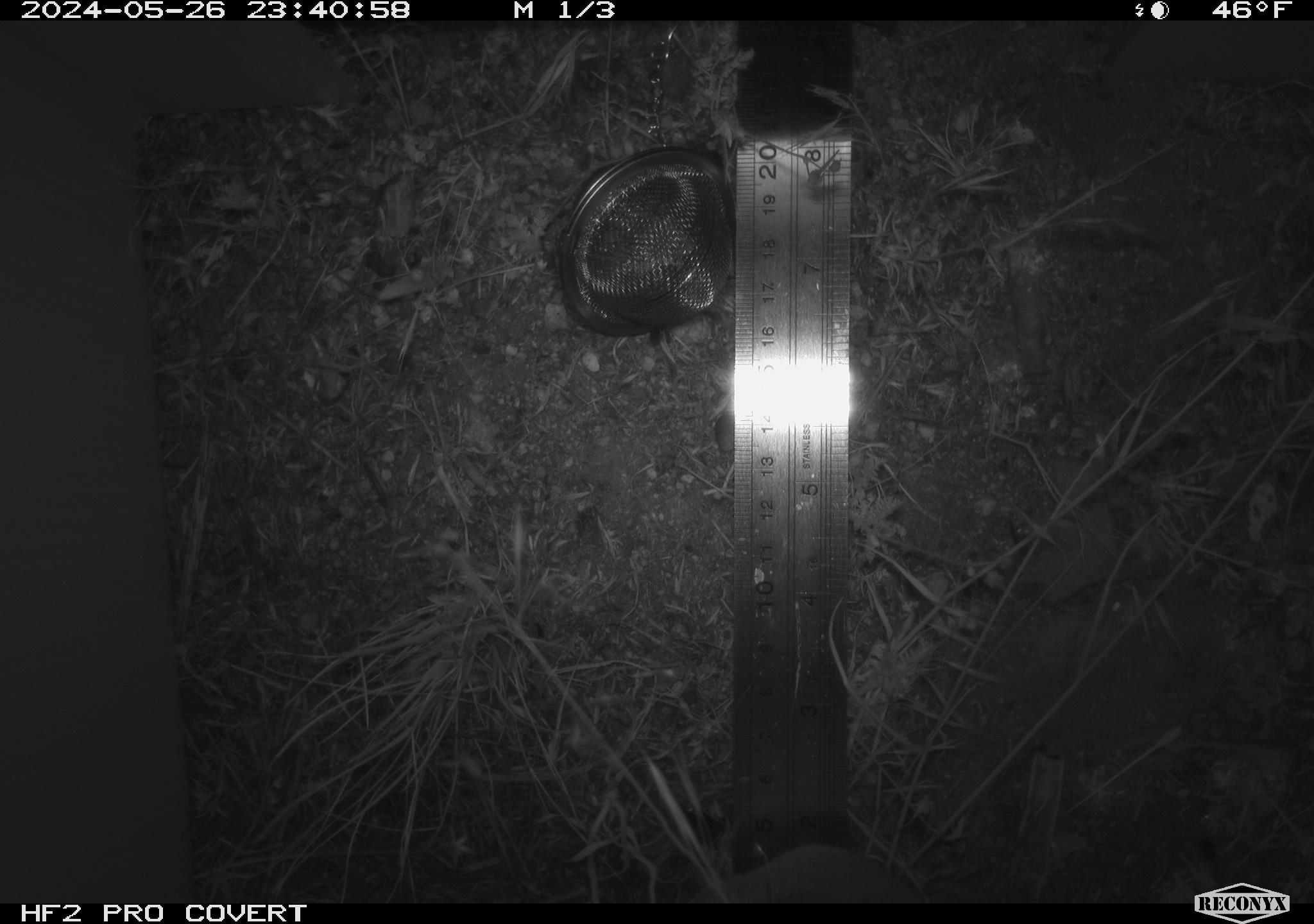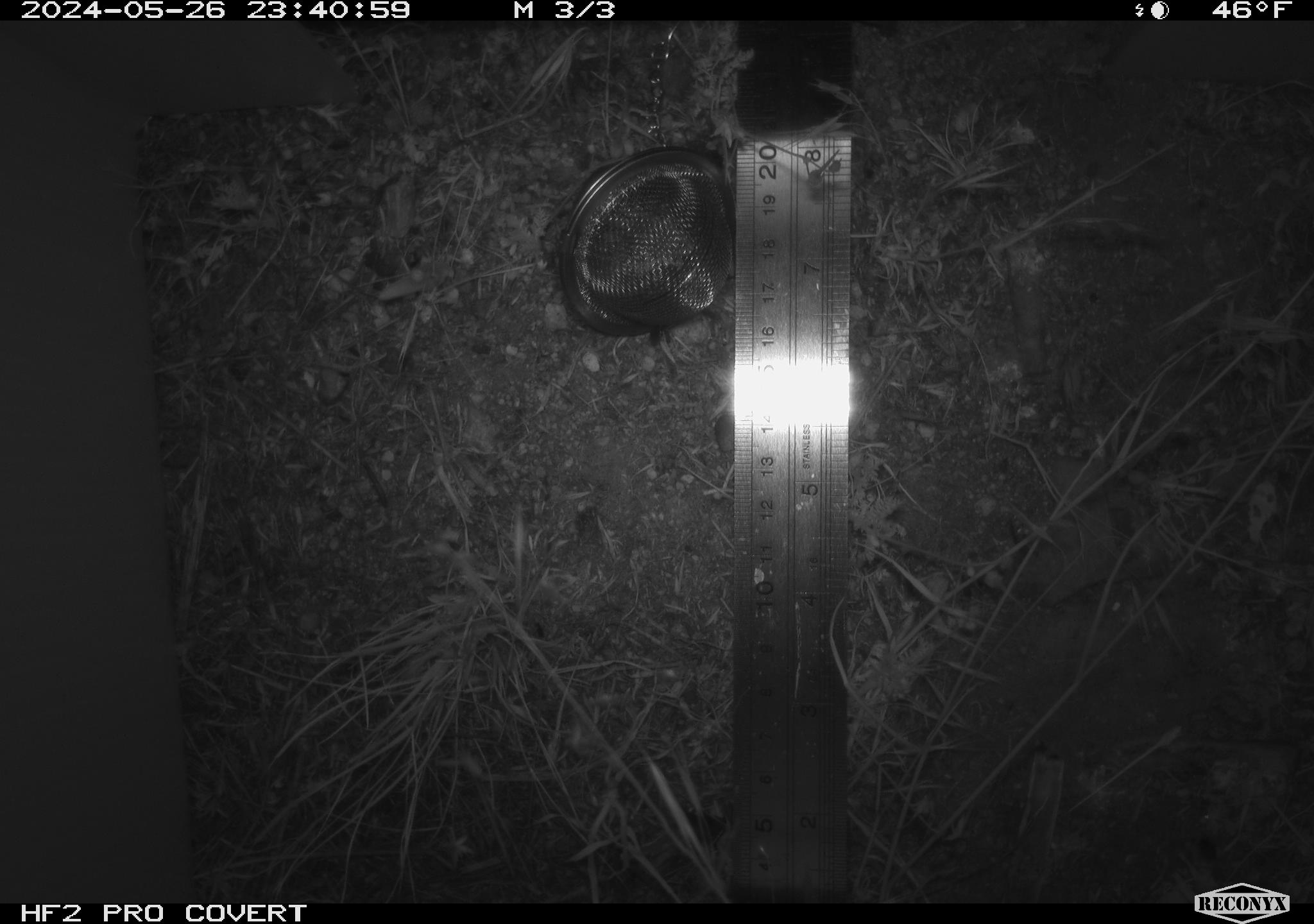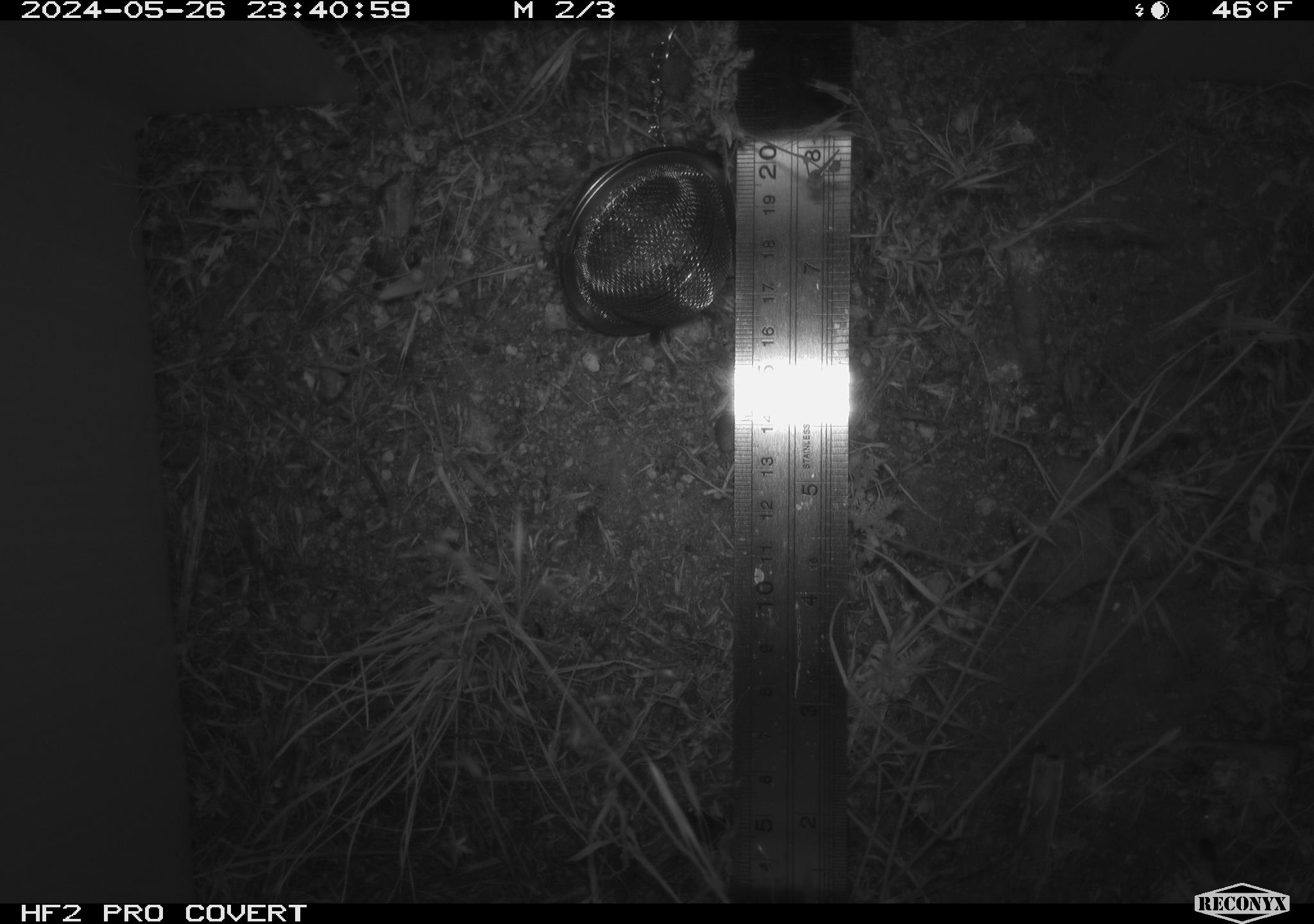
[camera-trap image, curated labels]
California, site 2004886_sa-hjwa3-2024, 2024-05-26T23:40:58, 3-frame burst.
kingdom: Animalia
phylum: Chordata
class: Mammalia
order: Rodentia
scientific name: Rodentia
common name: rodent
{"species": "rodent (Rodentia)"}